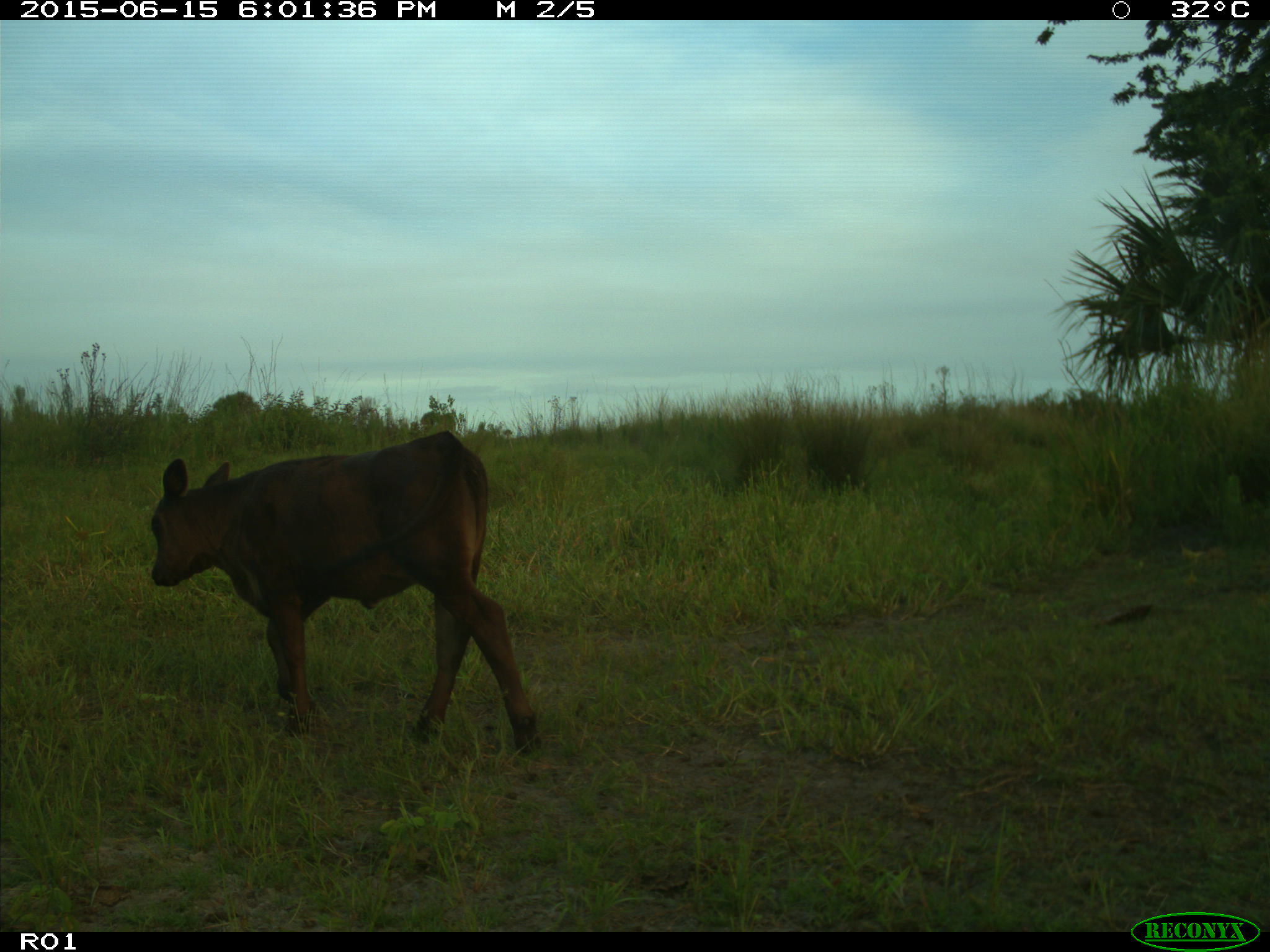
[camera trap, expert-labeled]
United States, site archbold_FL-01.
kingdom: Animalia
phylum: Chordata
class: Mammalia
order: Artiodactyla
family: Bovidae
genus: Bos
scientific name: Bos taurus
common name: domestic cow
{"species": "Bos taurus (domestic cow)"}